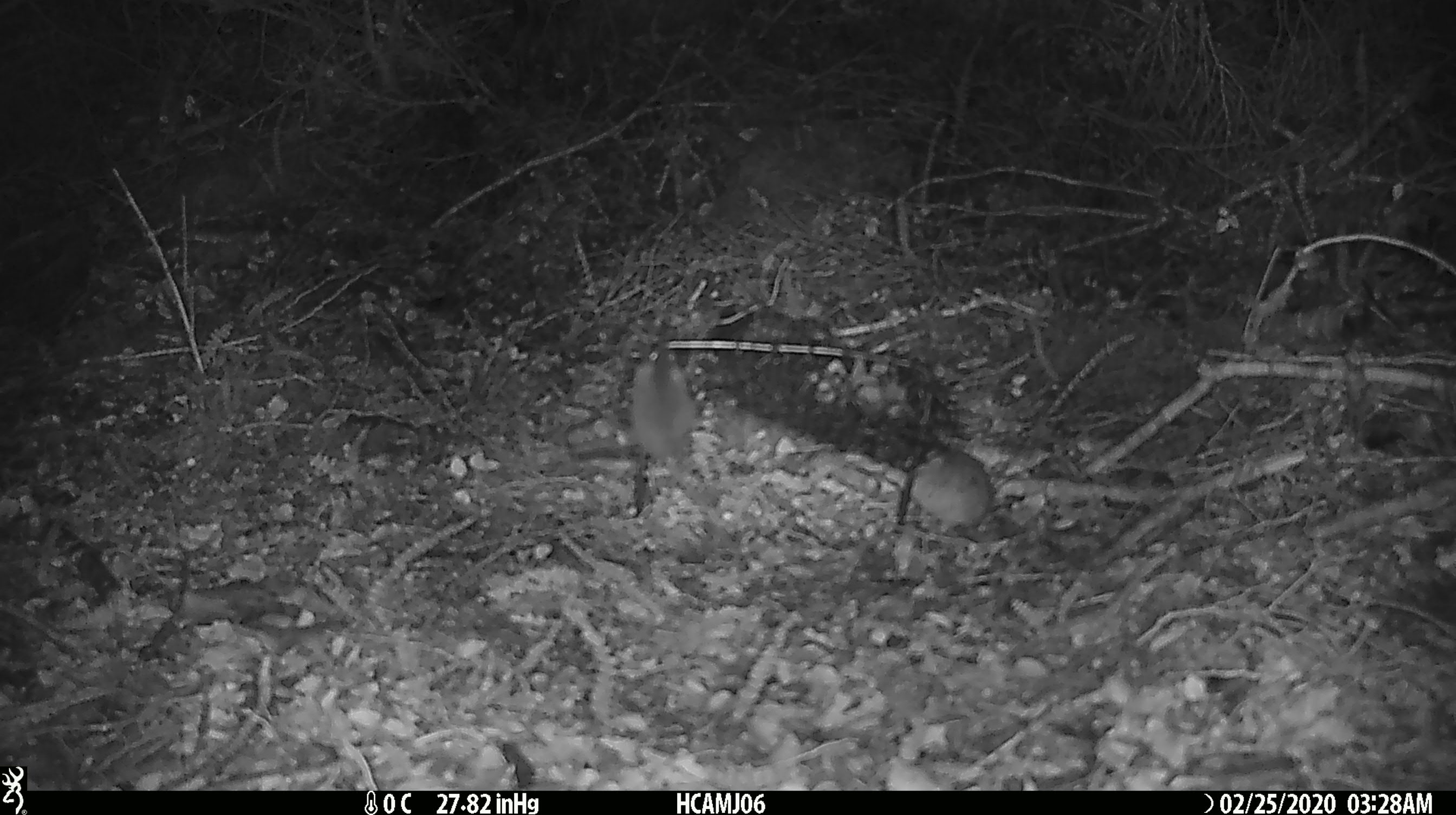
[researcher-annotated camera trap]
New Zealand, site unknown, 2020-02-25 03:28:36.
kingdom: Animalia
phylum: Chordata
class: Mammalia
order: Rodentia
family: Muridae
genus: Mus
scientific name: Mus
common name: mouse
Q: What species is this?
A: Mouse (Mus).